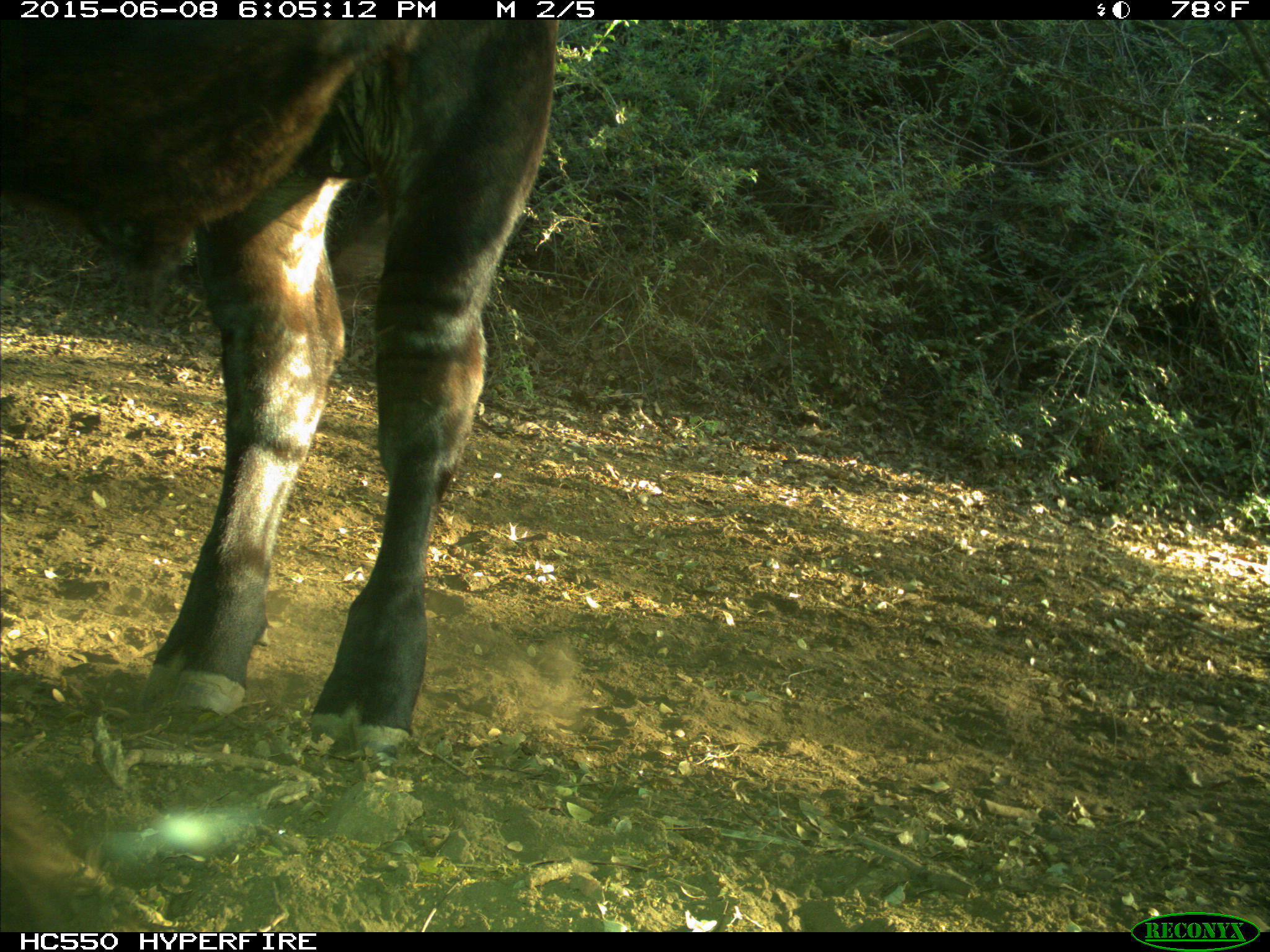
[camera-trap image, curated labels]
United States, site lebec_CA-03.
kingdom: Animalia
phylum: Chordata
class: Mammalia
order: Artiodactyla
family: Bovidae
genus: Bos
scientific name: Bos taurus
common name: domestic cow